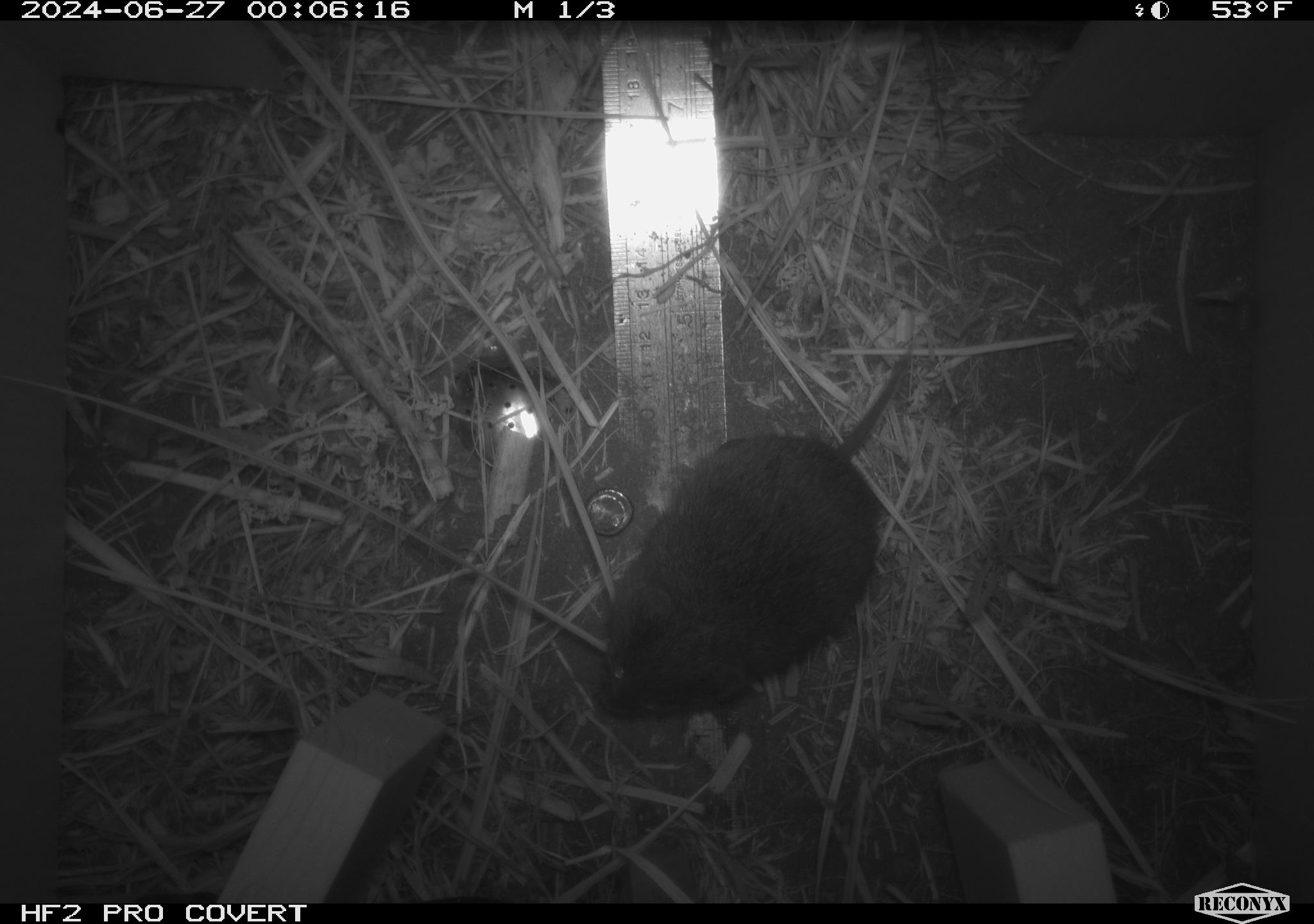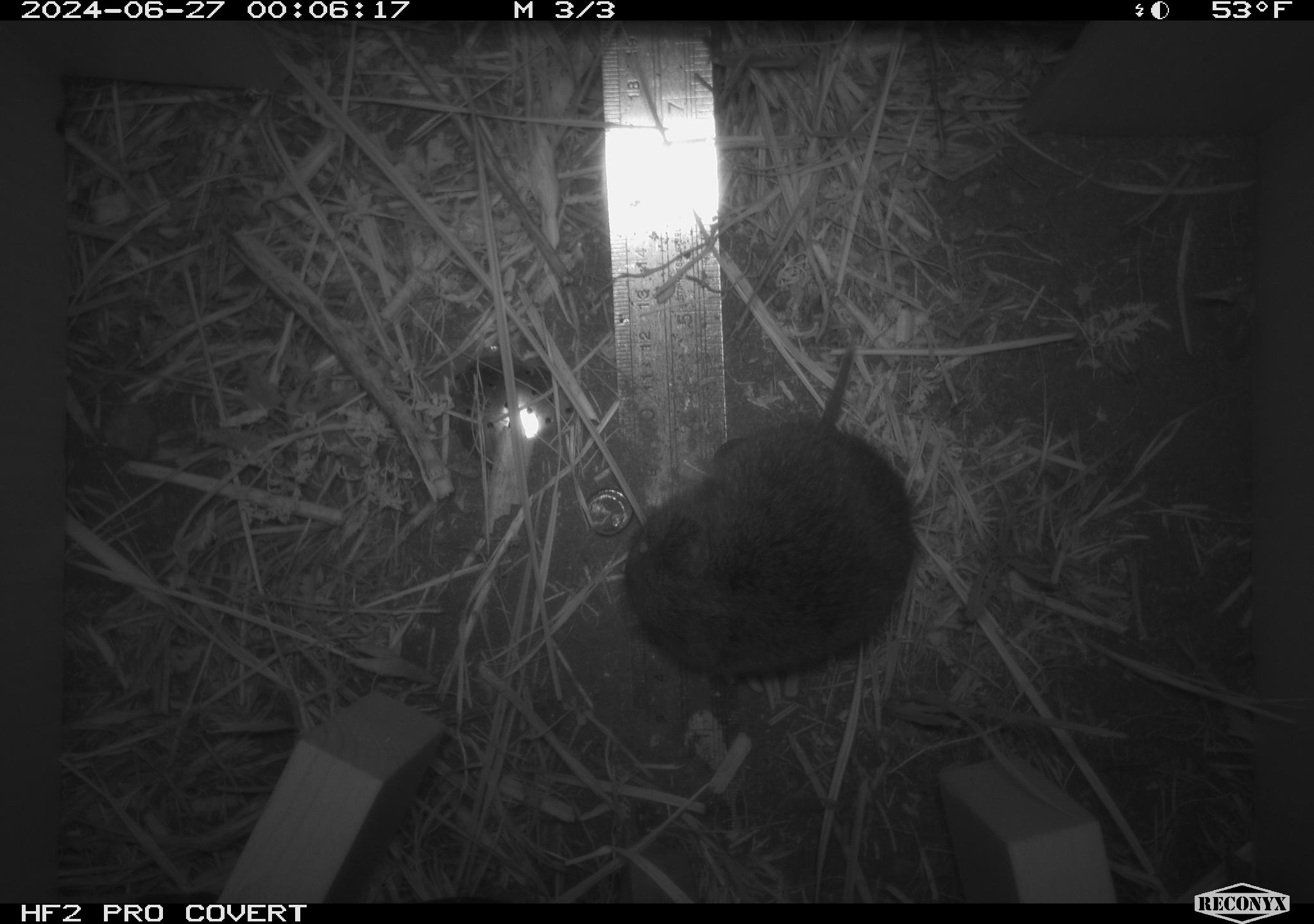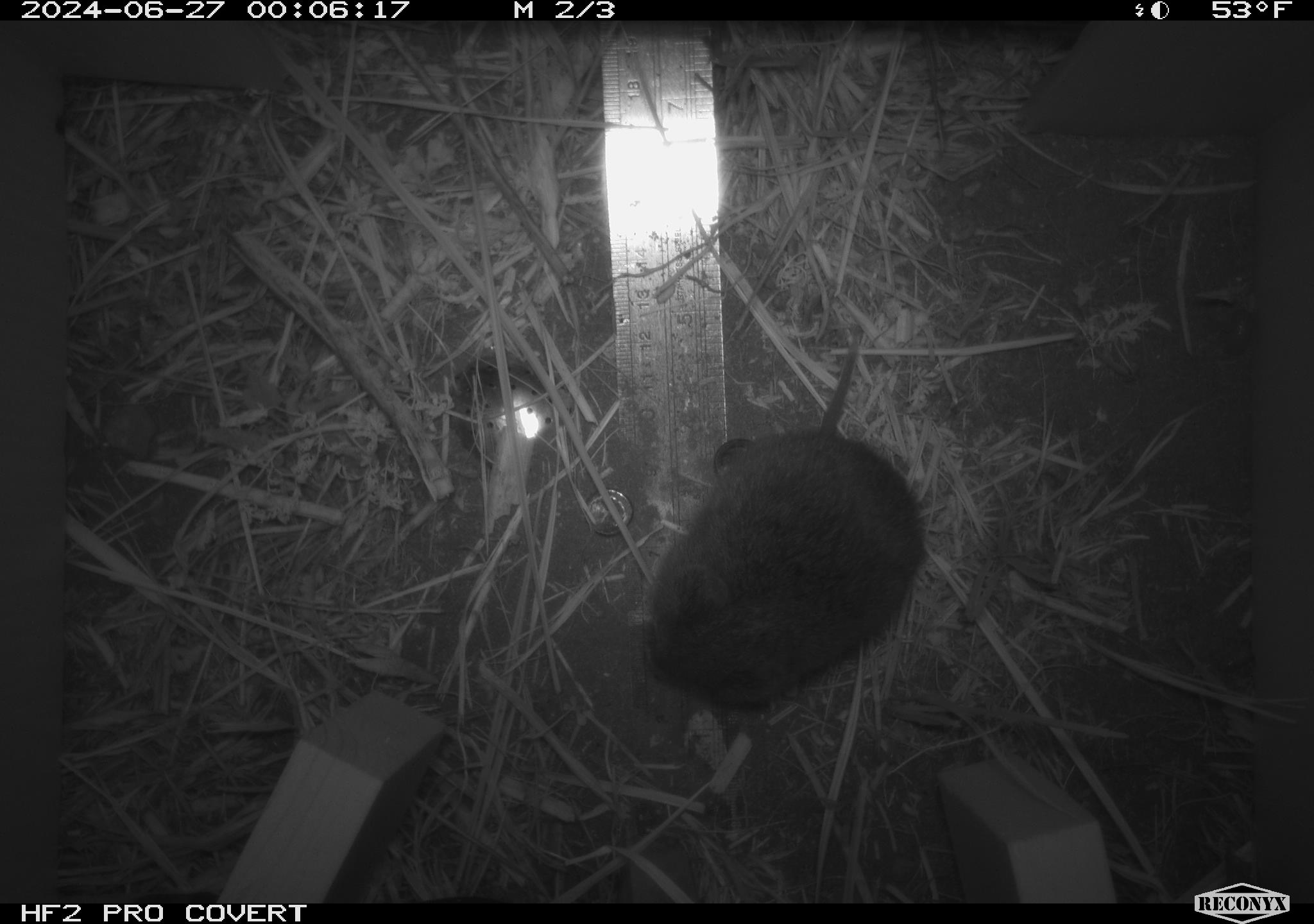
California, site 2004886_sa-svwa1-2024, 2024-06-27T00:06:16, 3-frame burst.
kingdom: Animalia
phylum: Chordata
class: Mammalia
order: Rodentia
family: Cricetidae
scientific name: Arvicolinae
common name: voles, lemmings, and muskrats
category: arvicolinae subfamily